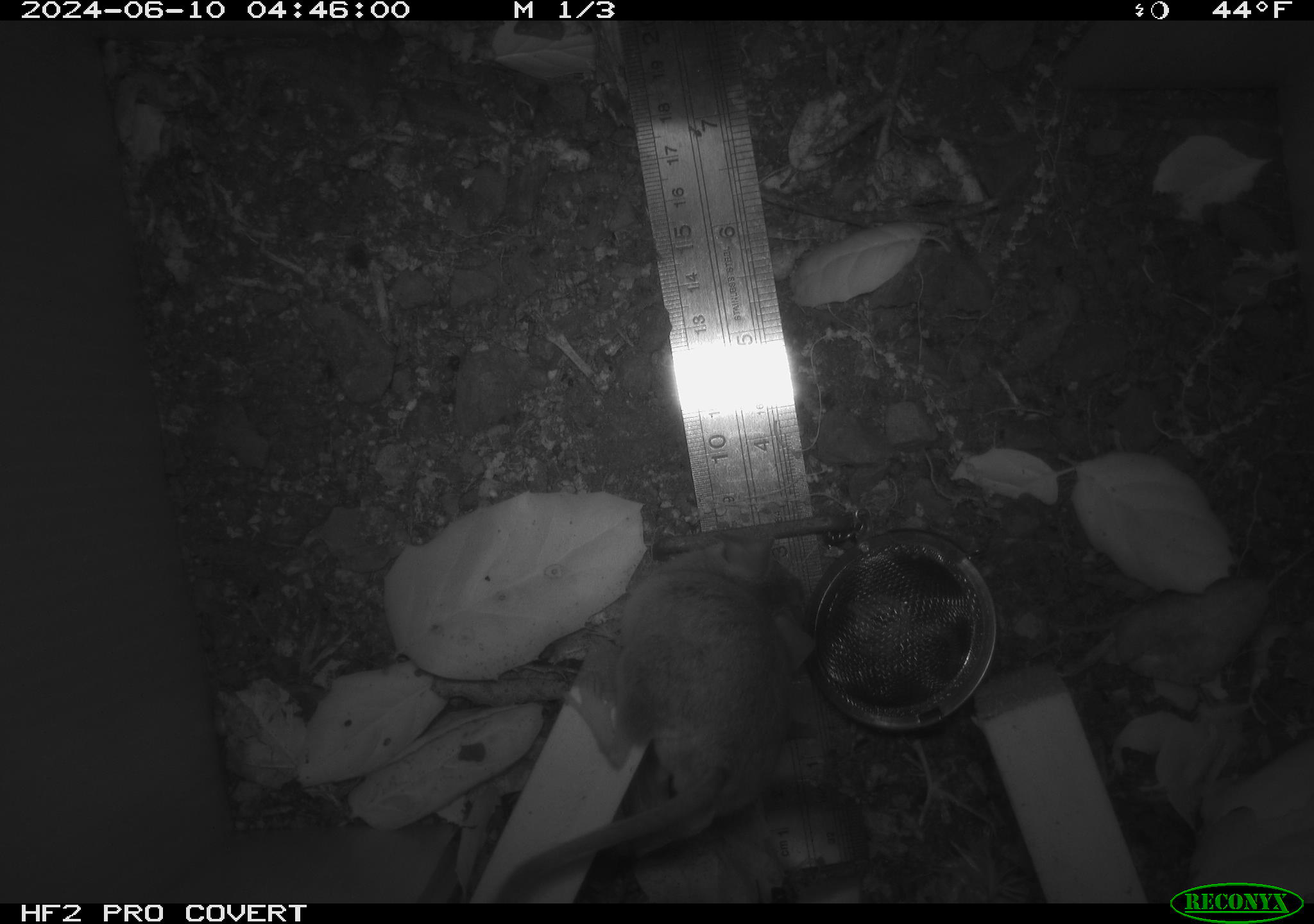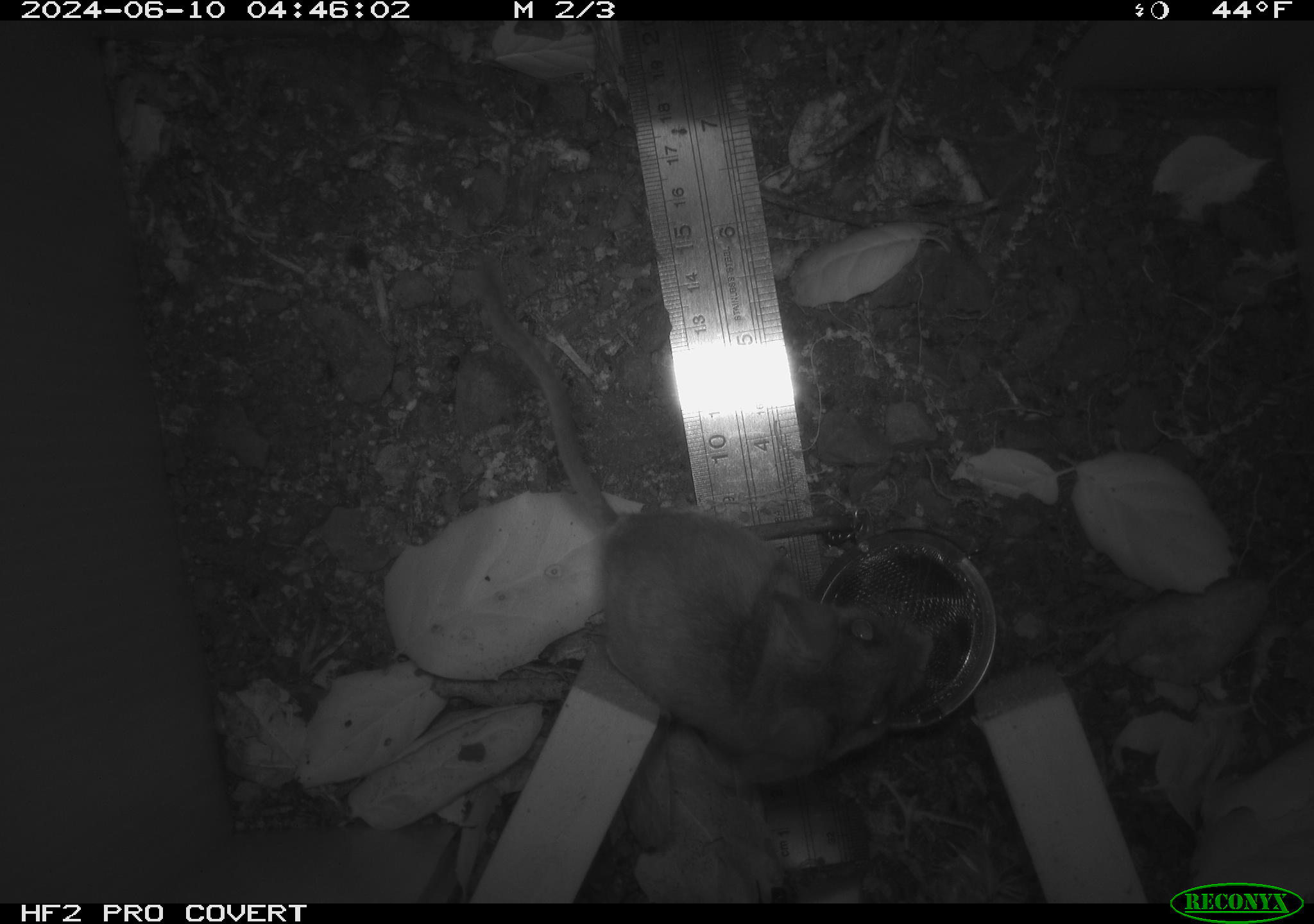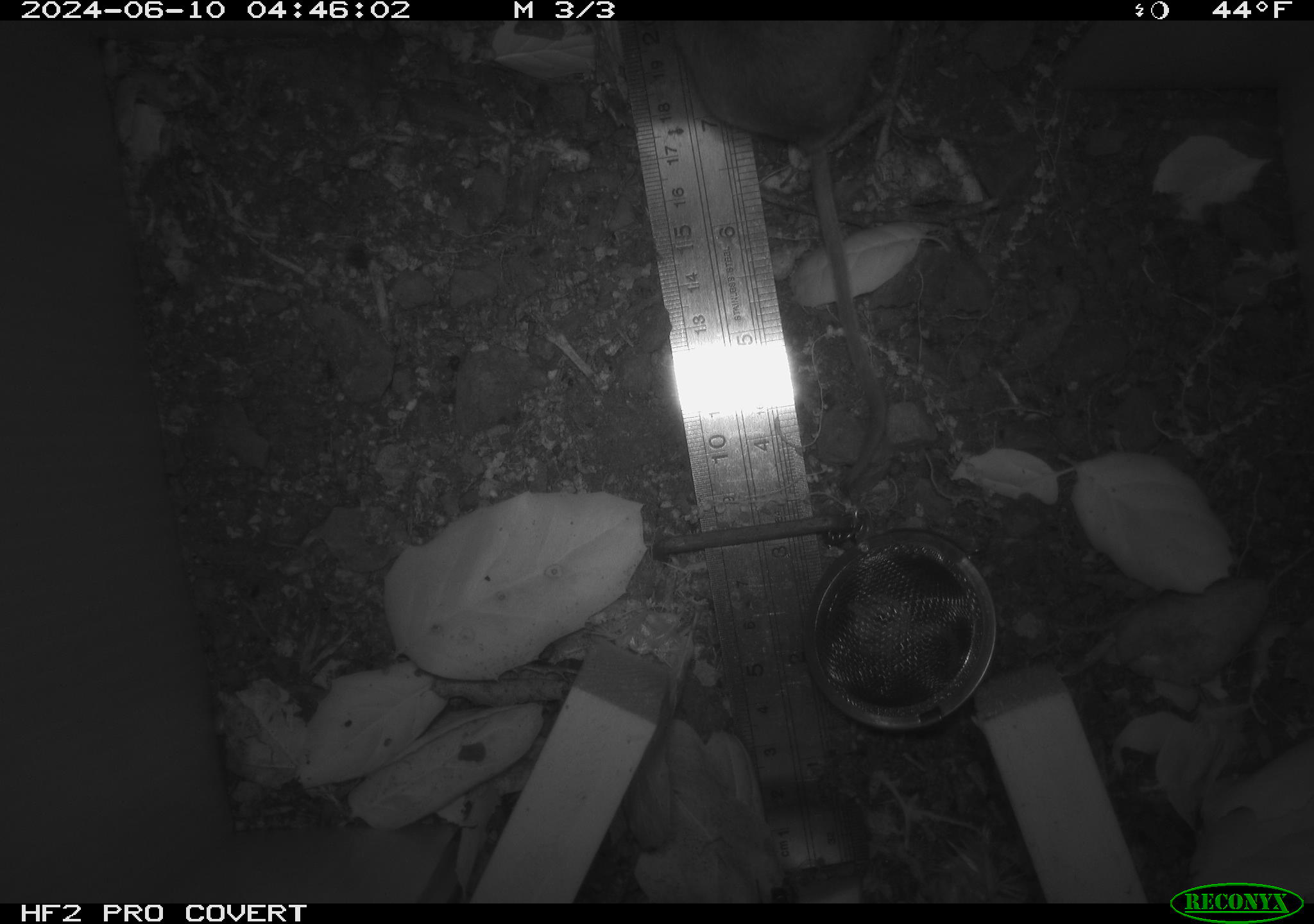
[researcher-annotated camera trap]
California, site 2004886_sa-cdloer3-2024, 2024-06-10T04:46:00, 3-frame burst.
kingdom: Animalia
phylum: Chordata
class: Mammalia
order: Rodentia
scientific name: Rodentia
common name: rodent